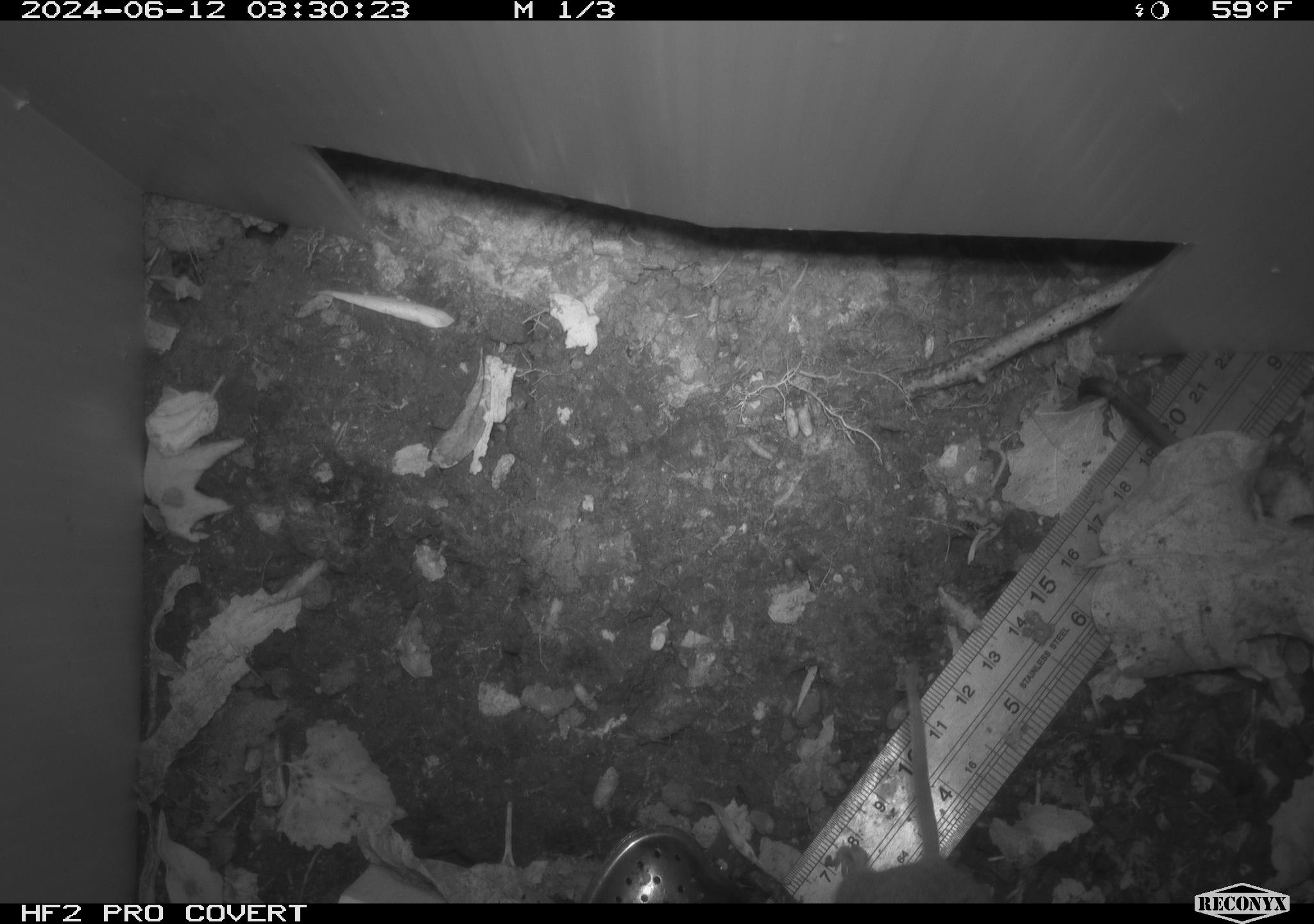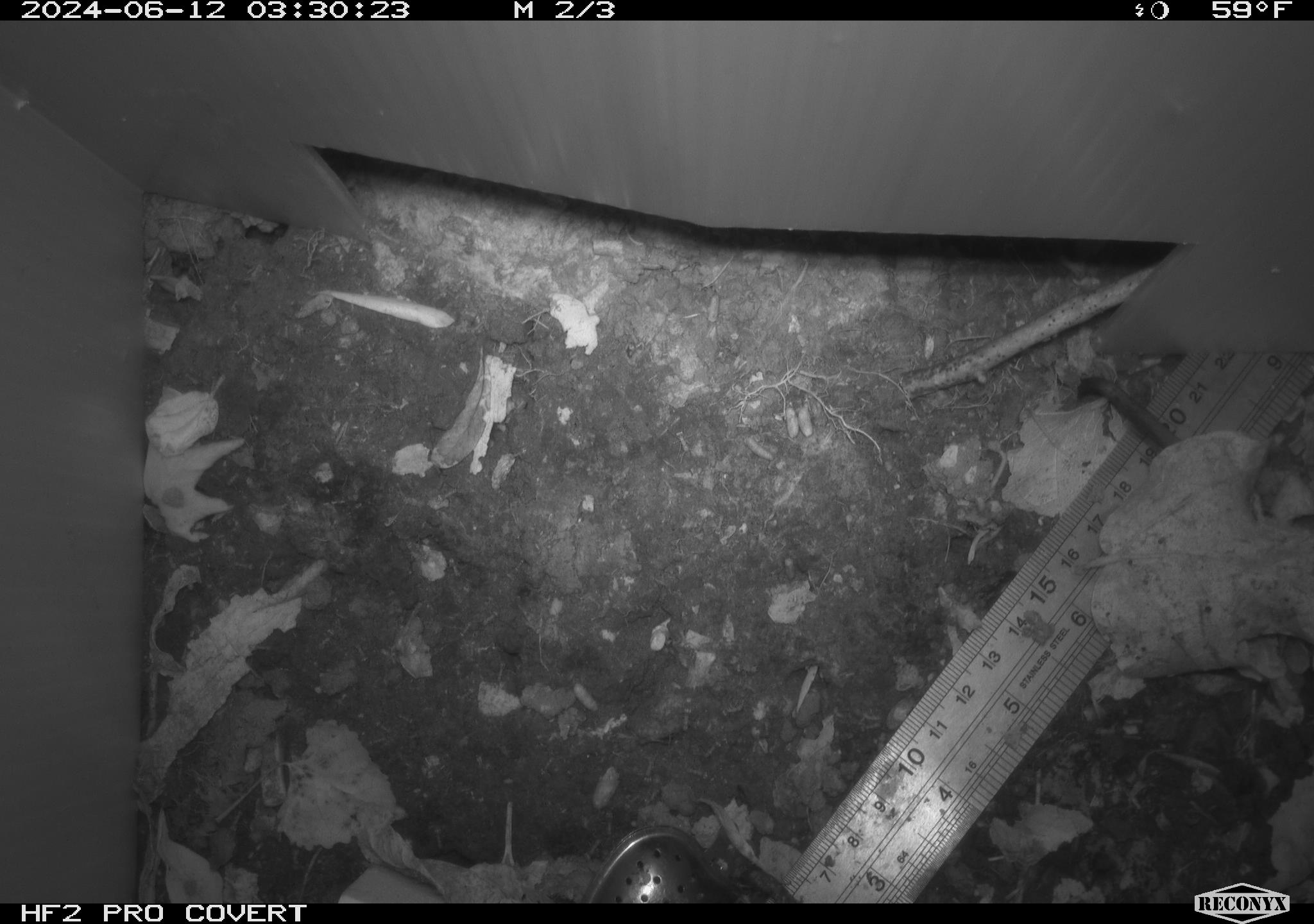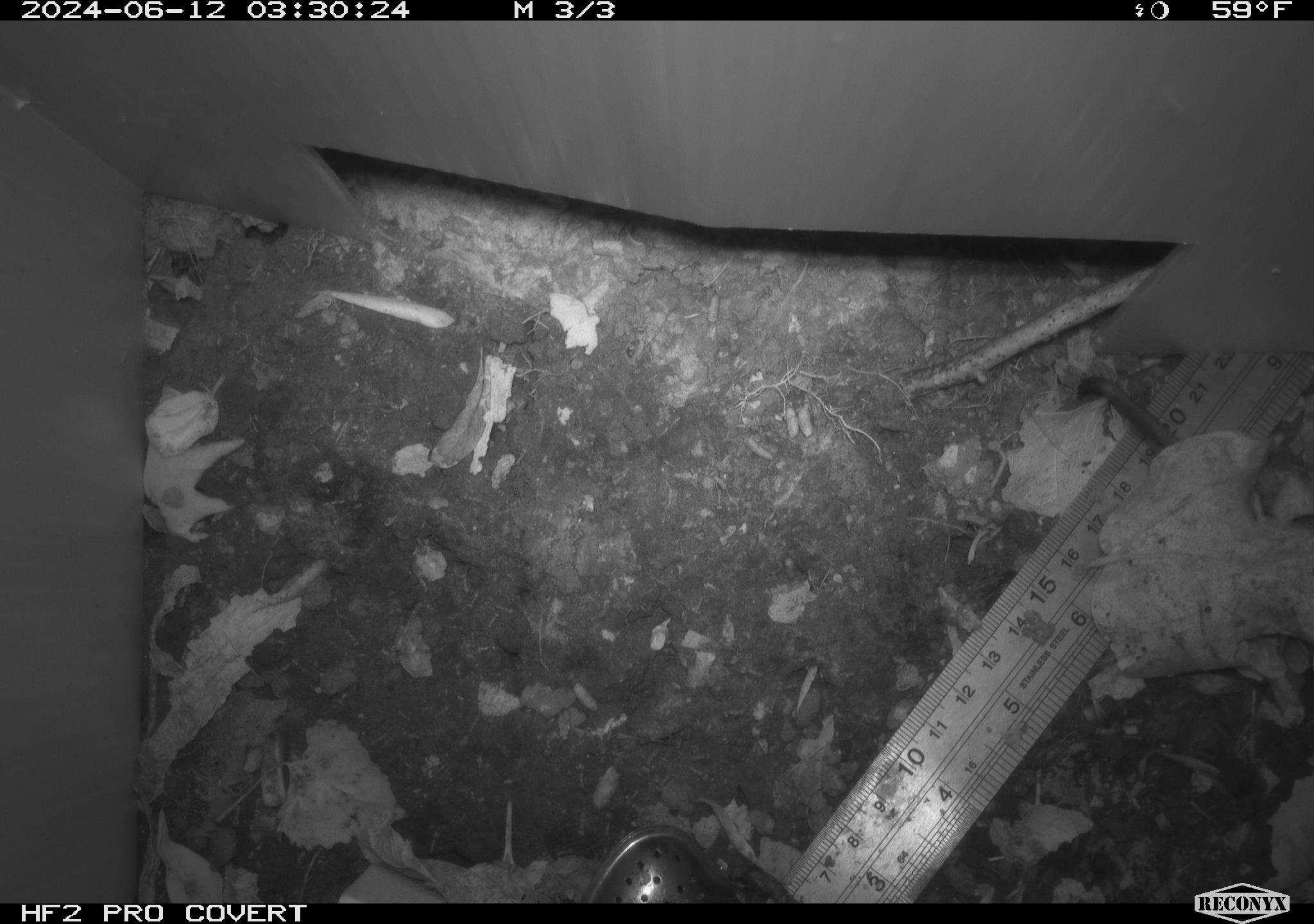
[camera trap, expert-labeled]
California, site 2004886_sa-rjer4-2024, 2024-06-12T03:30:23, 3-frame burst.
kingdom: Animalia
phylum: Chordata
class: Mammalia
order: Rodentia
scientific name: Rodentia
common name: mouse species